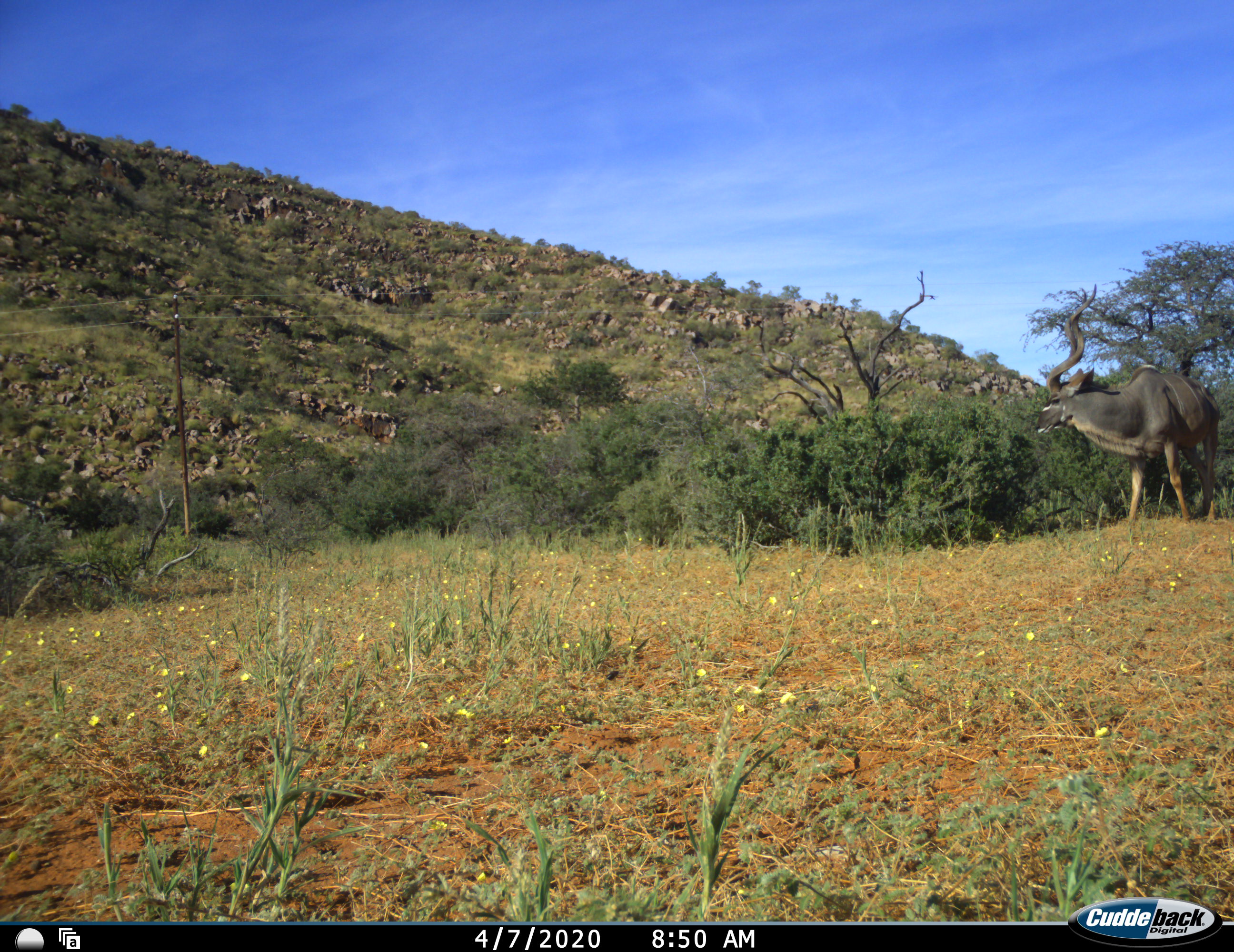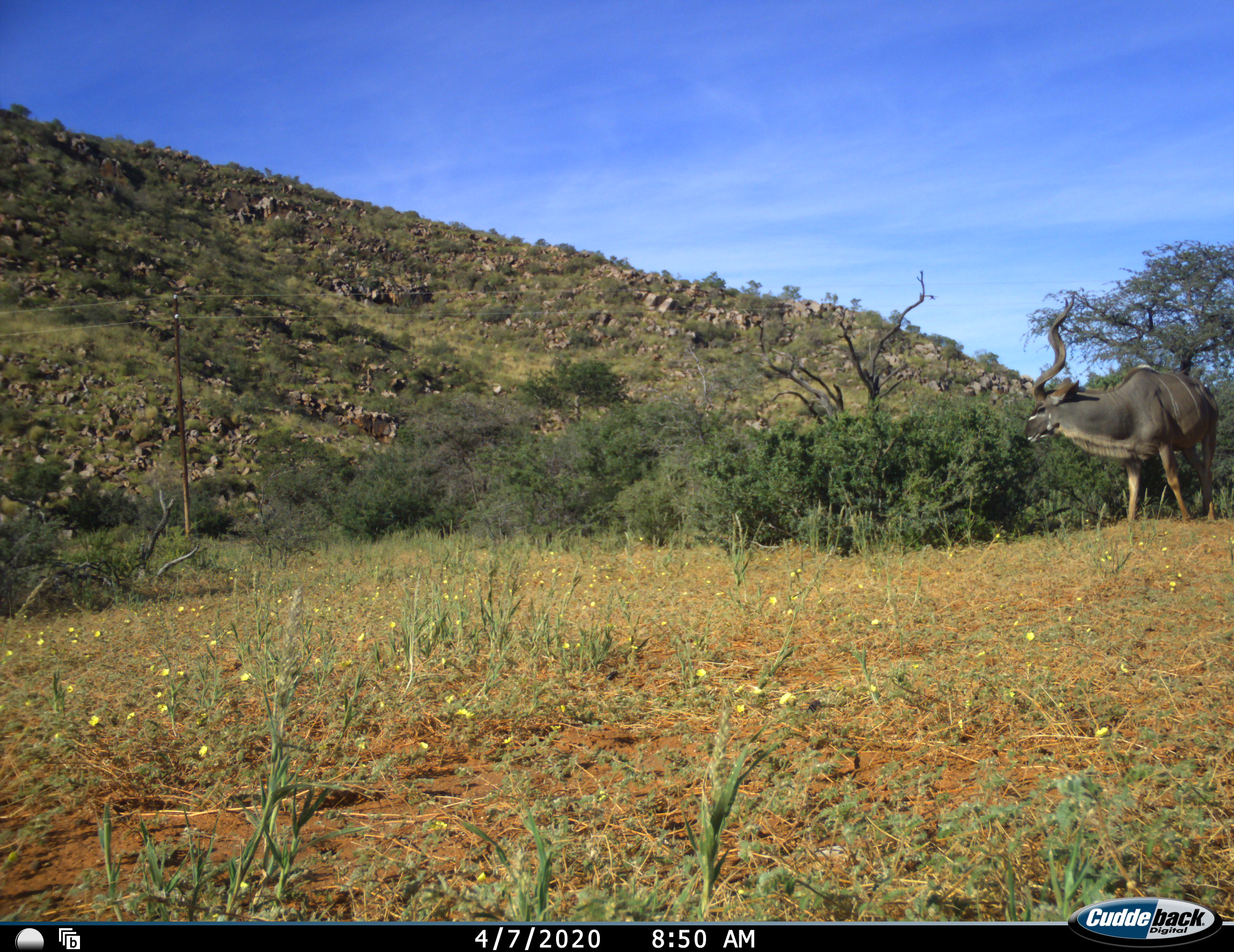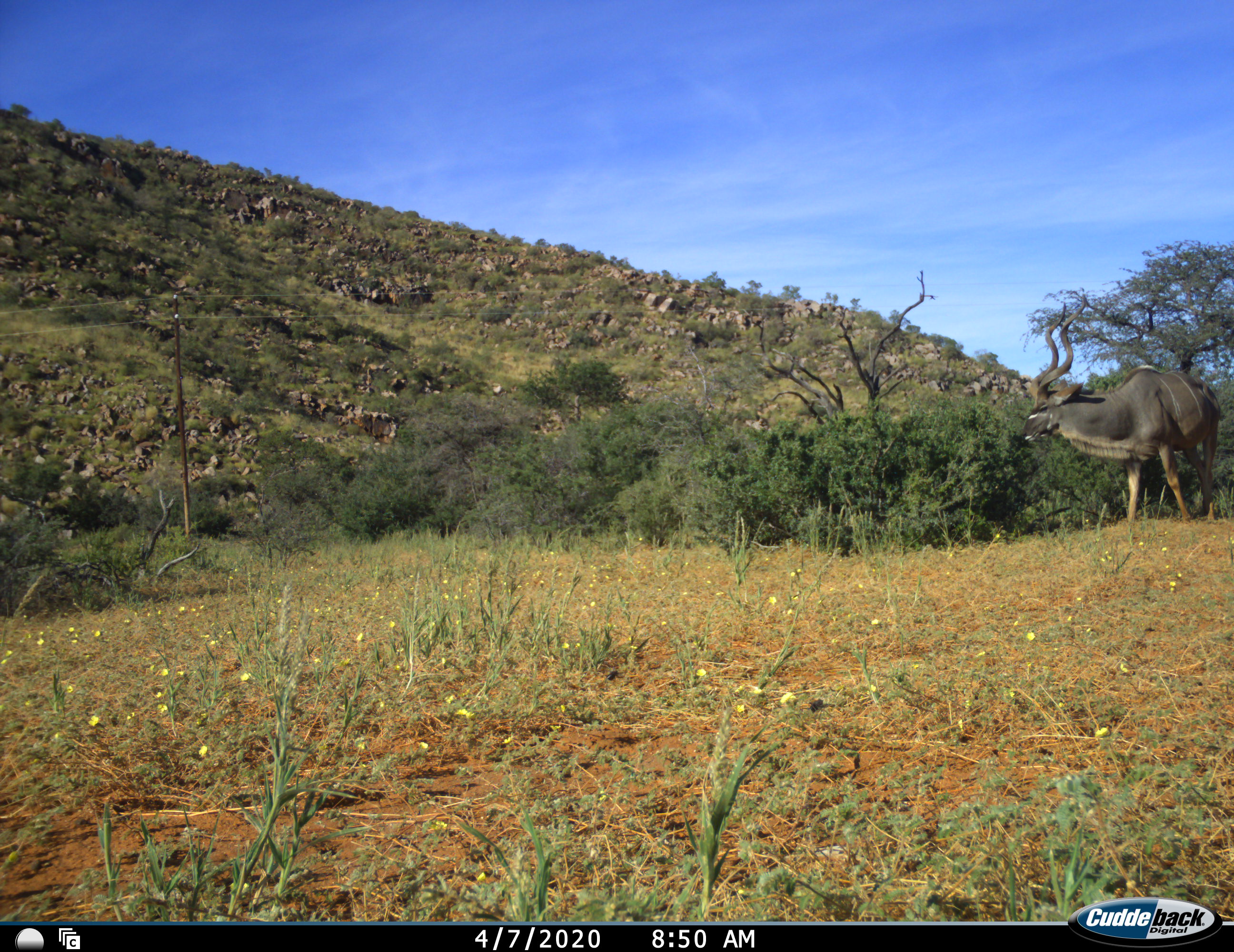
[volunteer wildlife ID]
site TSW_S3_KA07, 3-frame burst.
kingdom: Animalia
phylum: Chordata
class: Mammalia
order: Artiodactyla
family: Bovidae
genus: Tragelaphus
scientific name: Tragelaphus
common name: kudu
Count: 1.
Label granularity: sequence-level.